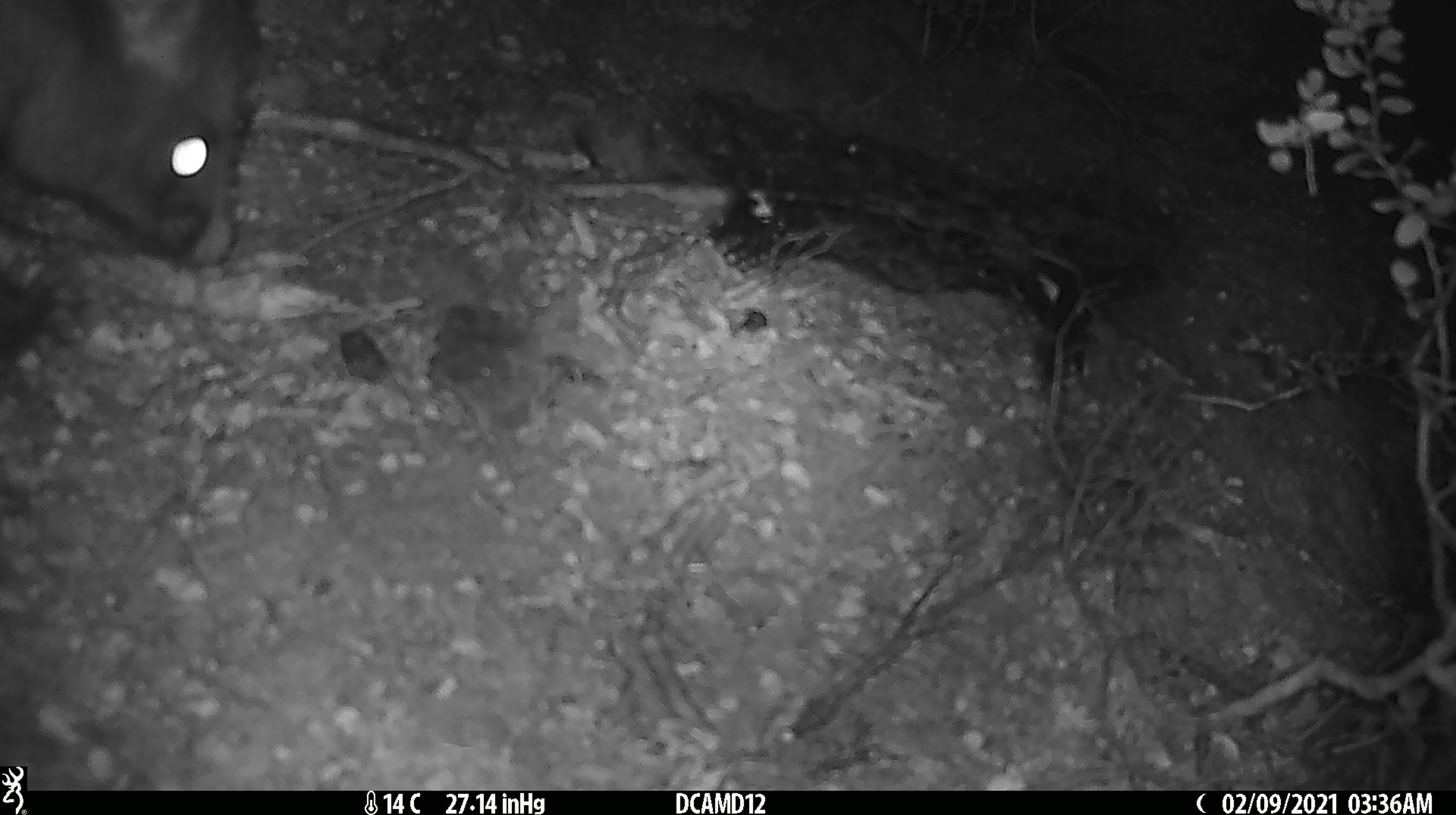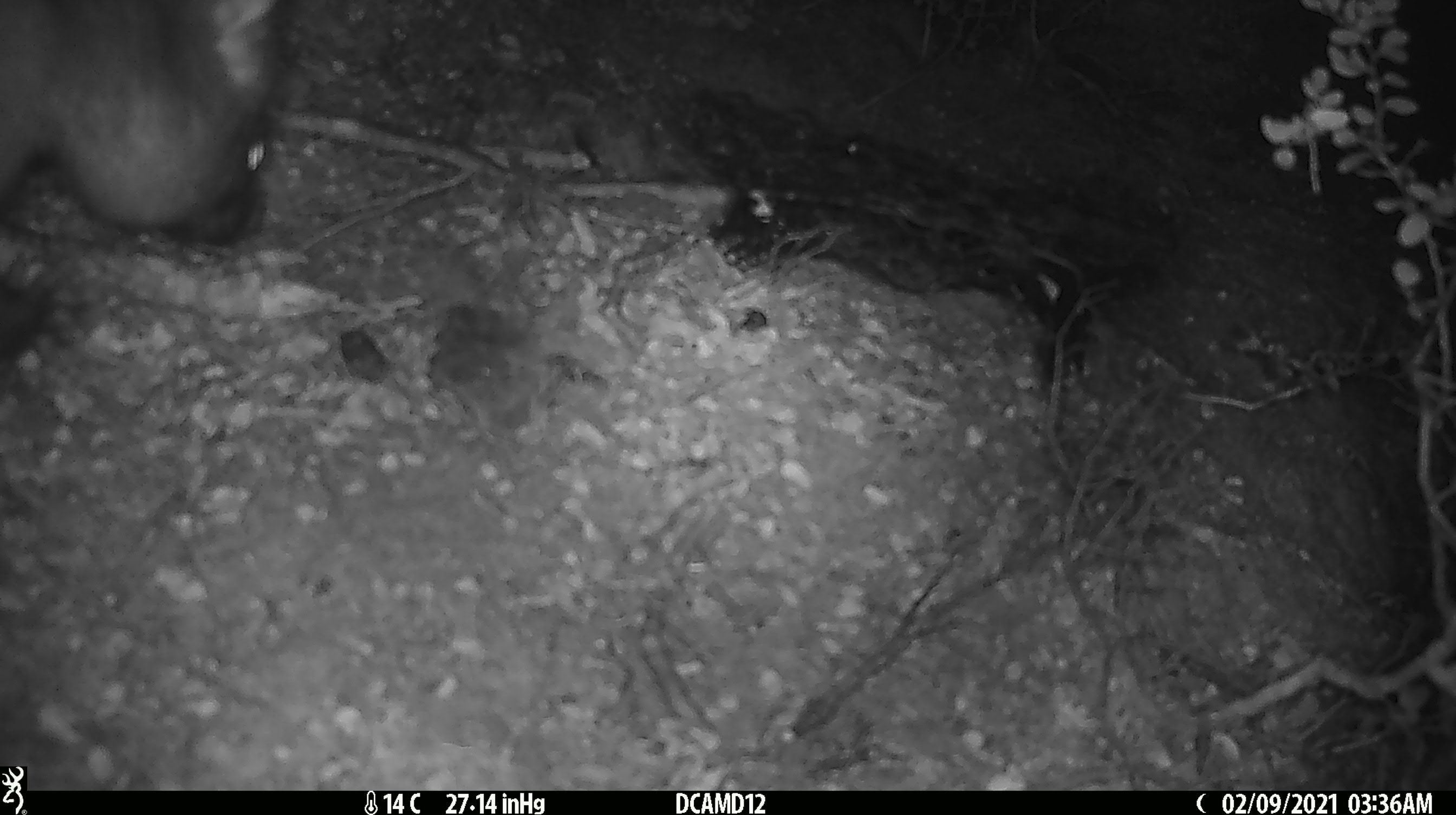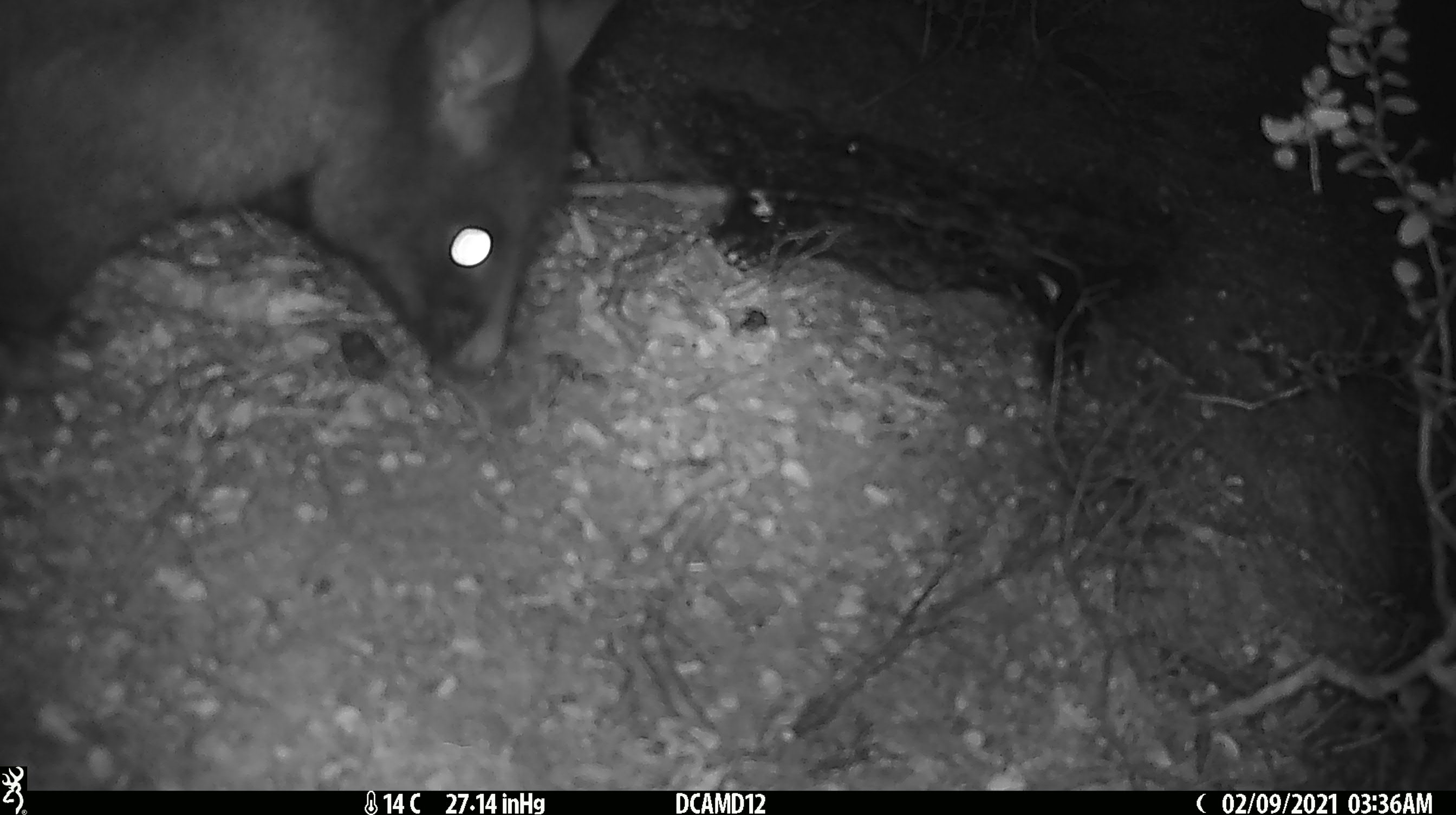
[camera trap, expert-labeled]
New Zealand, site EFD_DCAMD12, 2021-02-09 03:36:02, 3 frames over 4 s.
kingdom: Animalia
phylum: Chordata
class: Mammalia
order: Diprotodontia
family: Phalangeridae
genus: Trichosurus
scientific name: Trichosurus vulpecula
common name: common brushtail possum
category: possum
Possum (common brushtail possum) (Trichosurus vulpecula).